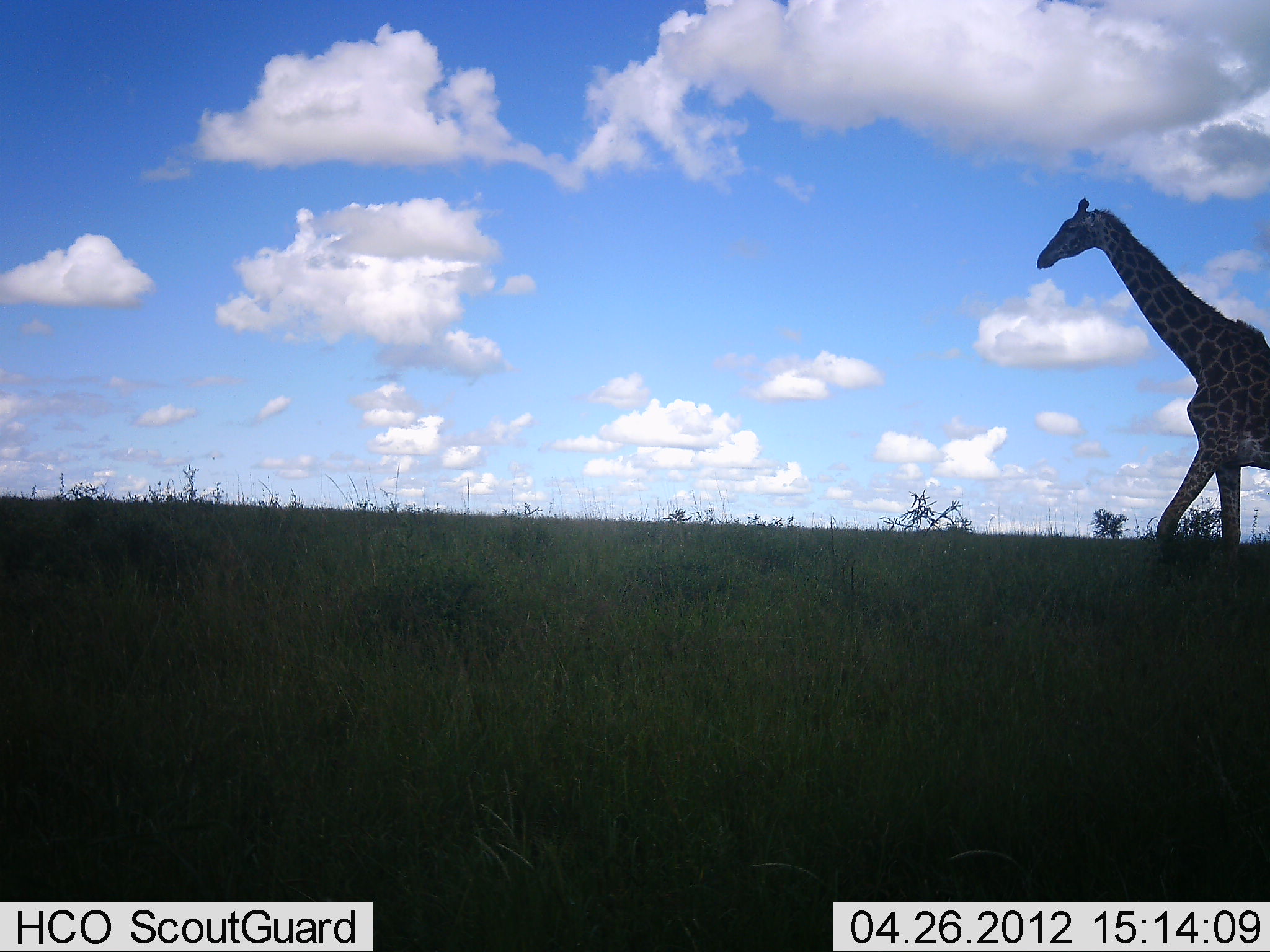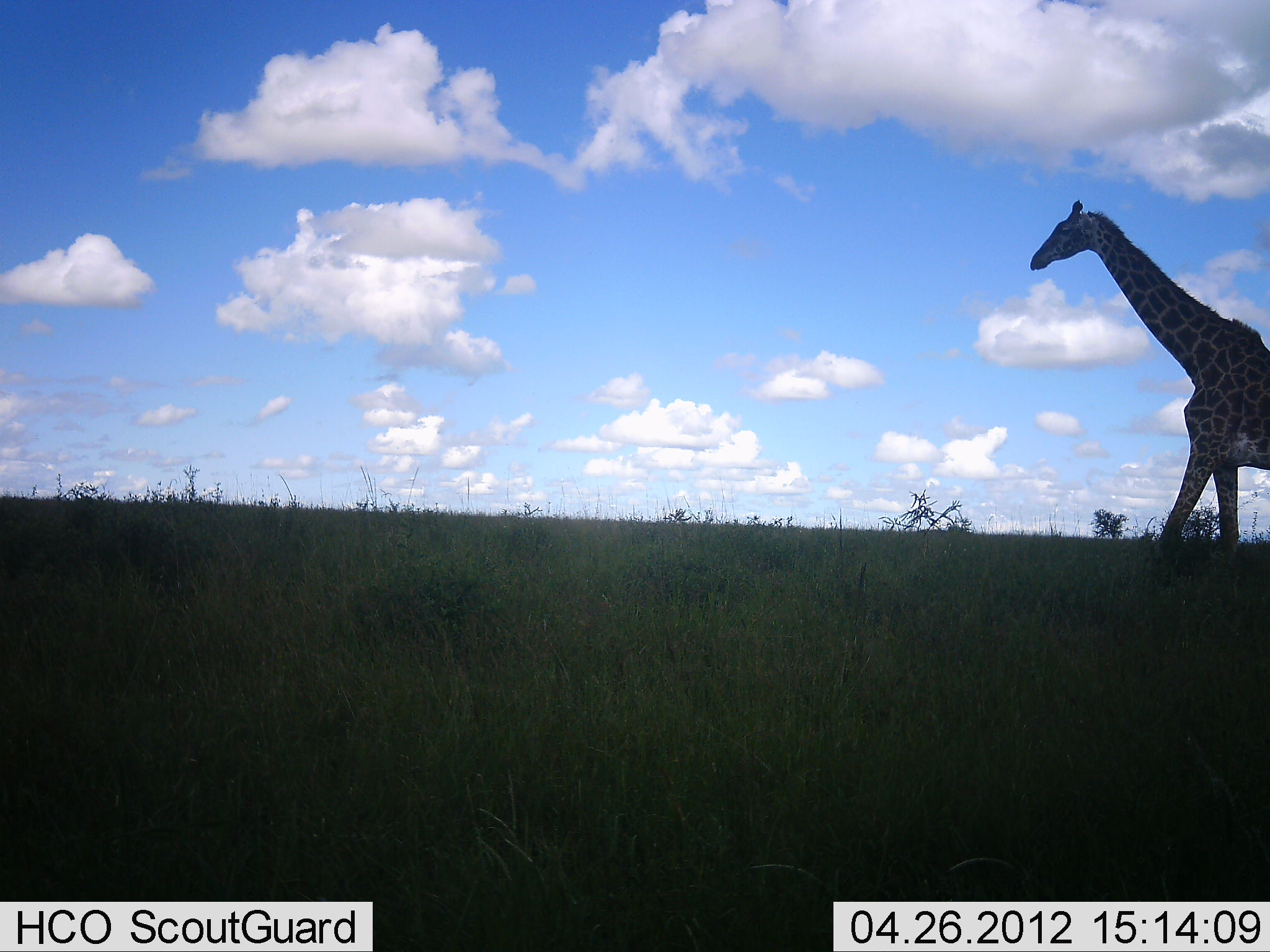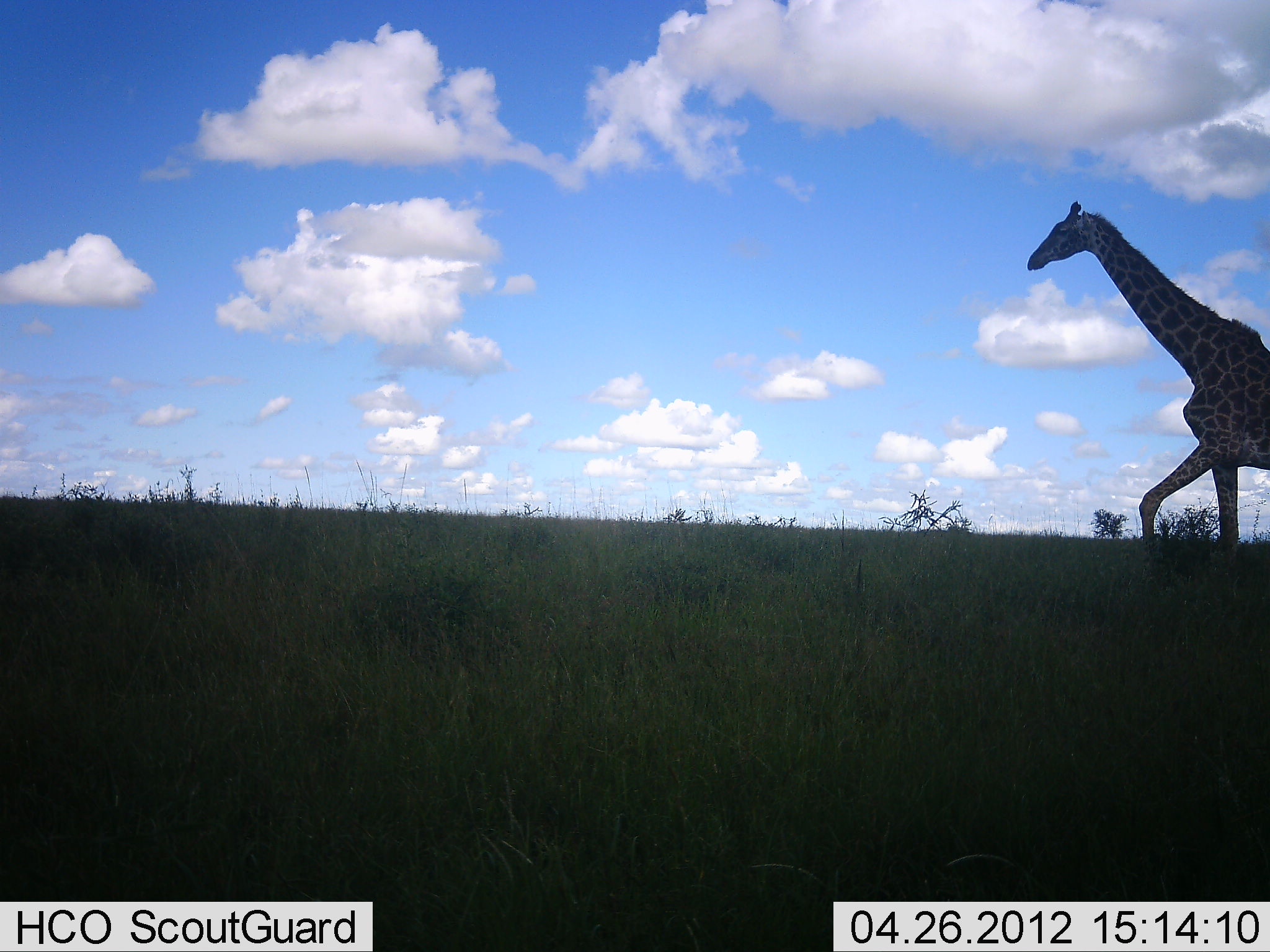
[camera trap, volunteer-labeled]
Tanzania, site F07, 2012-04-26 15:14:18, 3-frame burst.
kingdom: Animalia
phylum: Chordata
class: Mammalia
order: Artiodactyla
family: Giraffidae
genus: Giraffa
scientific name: Giraffa camelopardalis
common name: giraffe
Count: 1.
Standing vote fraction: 80%.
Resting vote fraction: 0%.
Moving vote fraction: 24%.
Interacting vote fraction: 0%.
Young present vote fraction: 0%.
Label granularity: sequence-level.